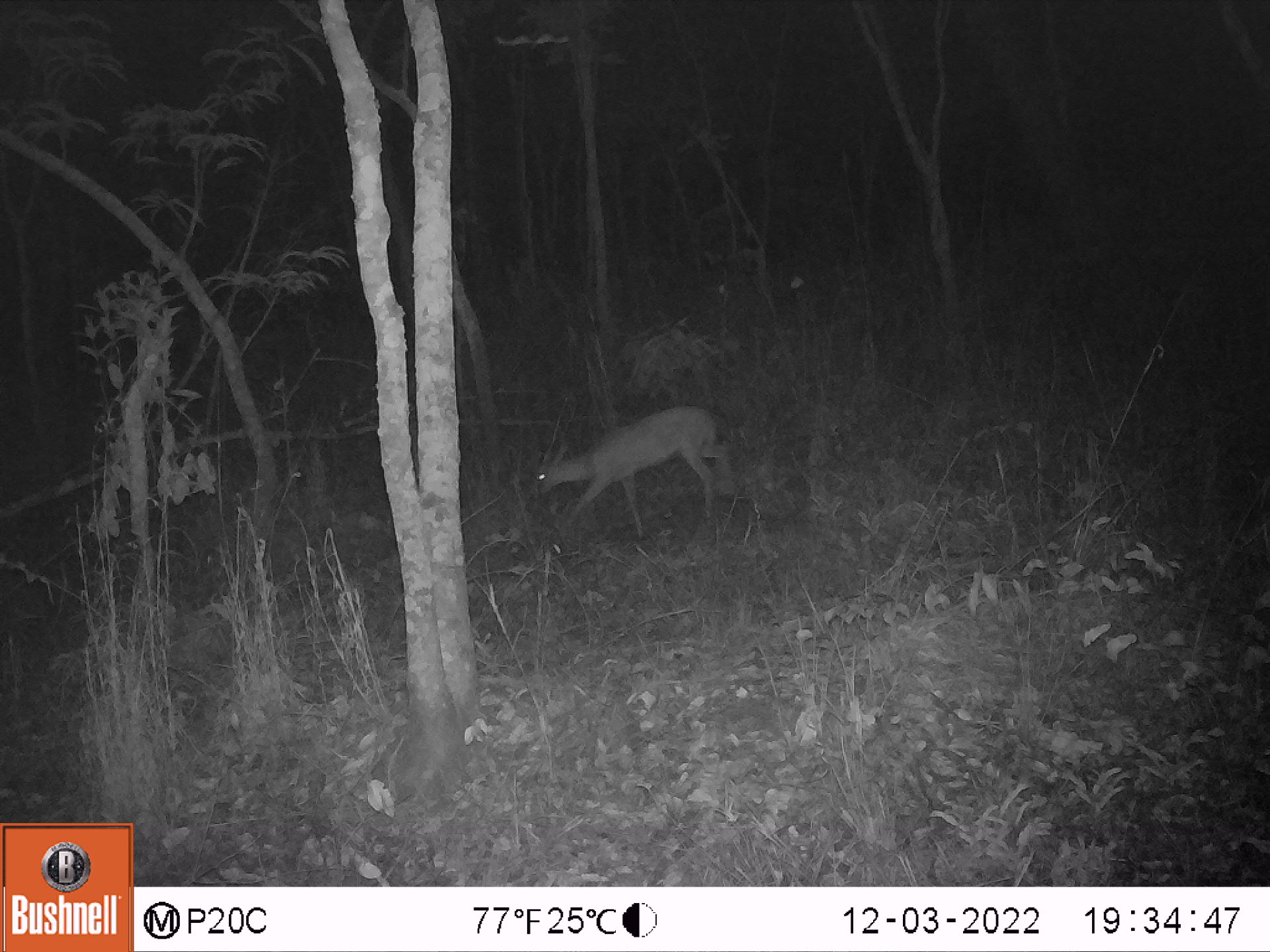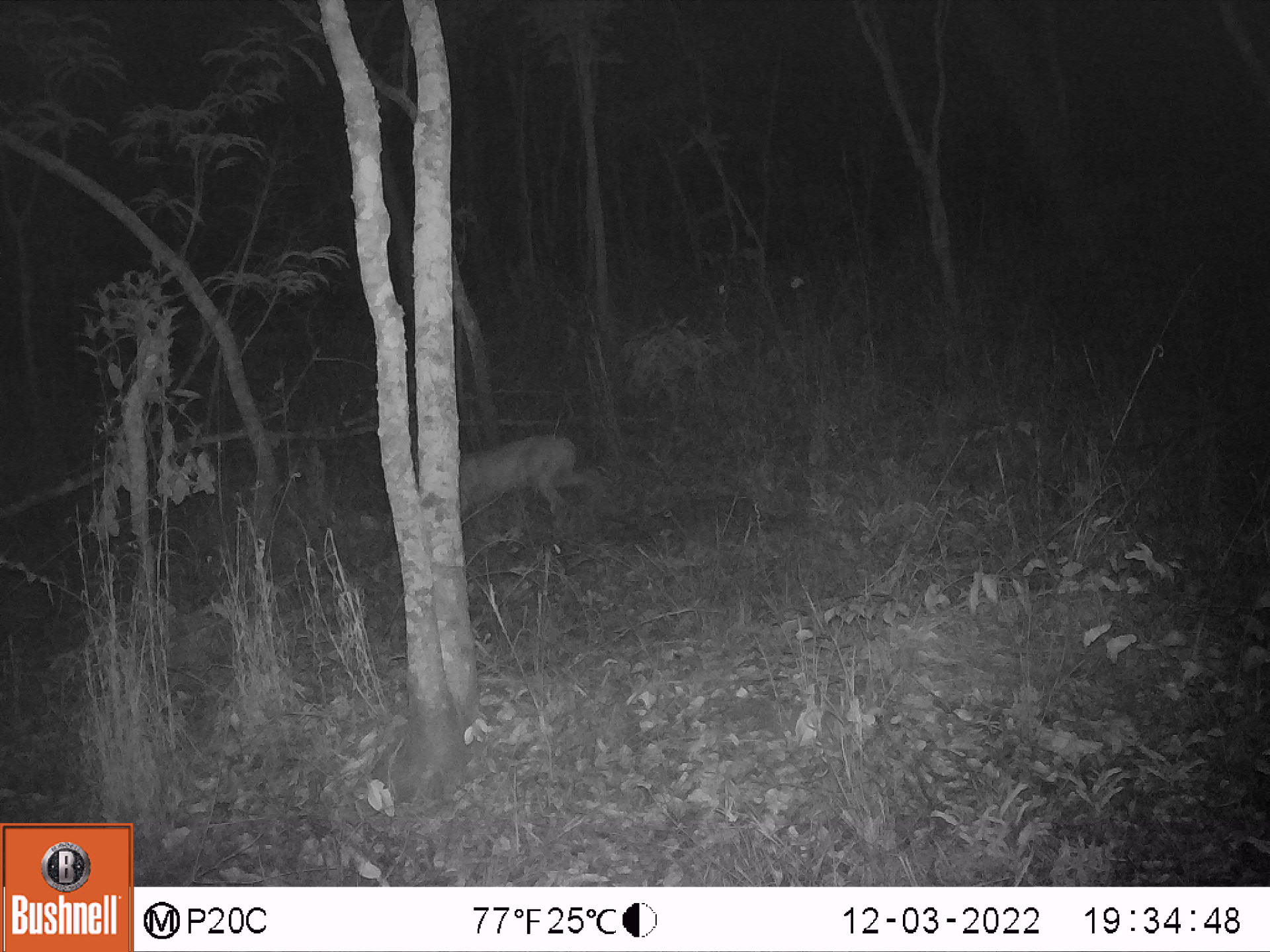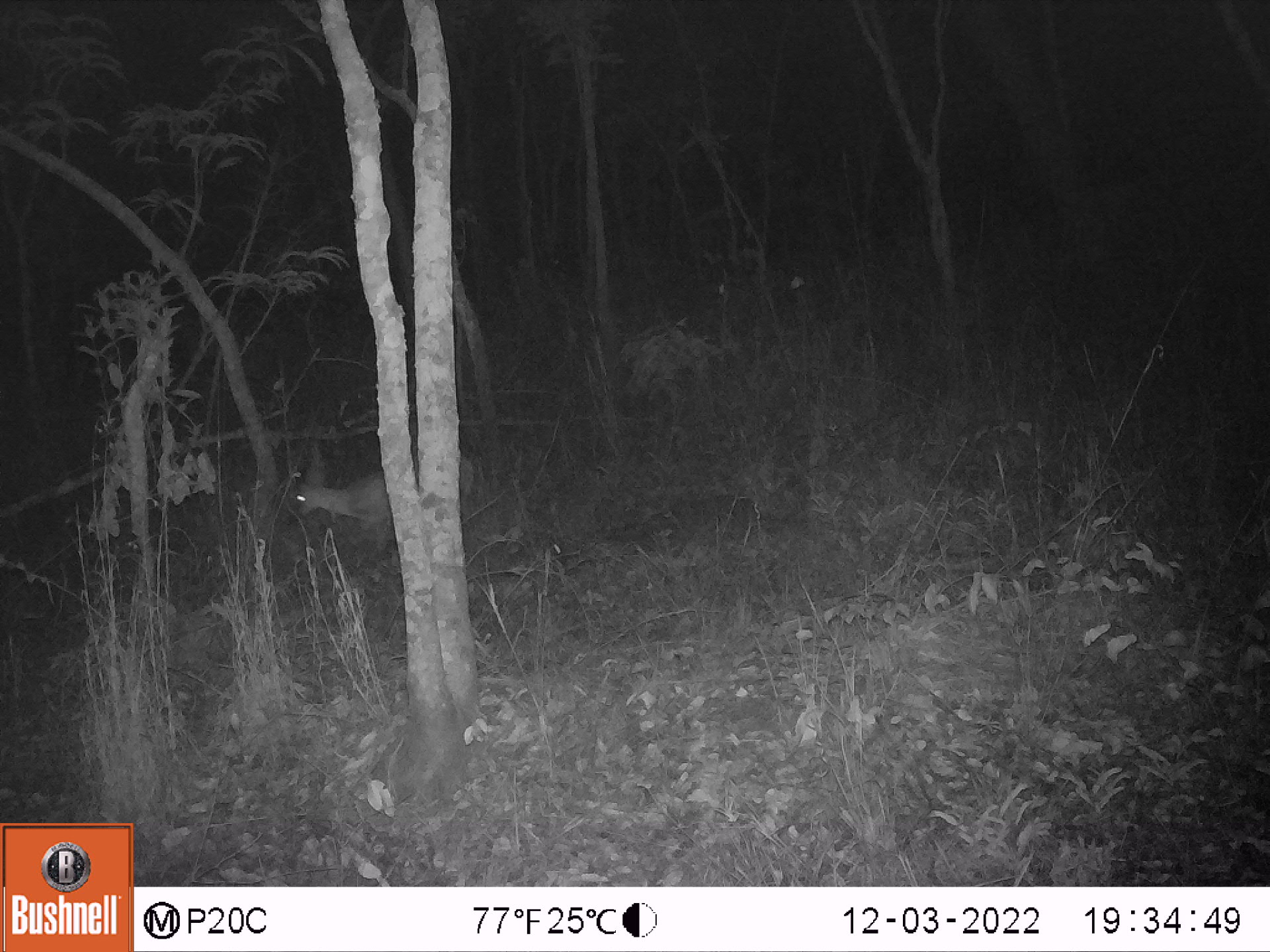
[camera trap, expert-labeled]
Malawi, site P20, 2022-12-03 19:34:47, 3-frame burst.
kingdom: Animalia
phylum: Chordata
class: Mammalia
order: Artiodactyla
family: Bovidae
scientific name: Antilopinae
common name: small antelope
Small antelope (Antilopinae), count 1.